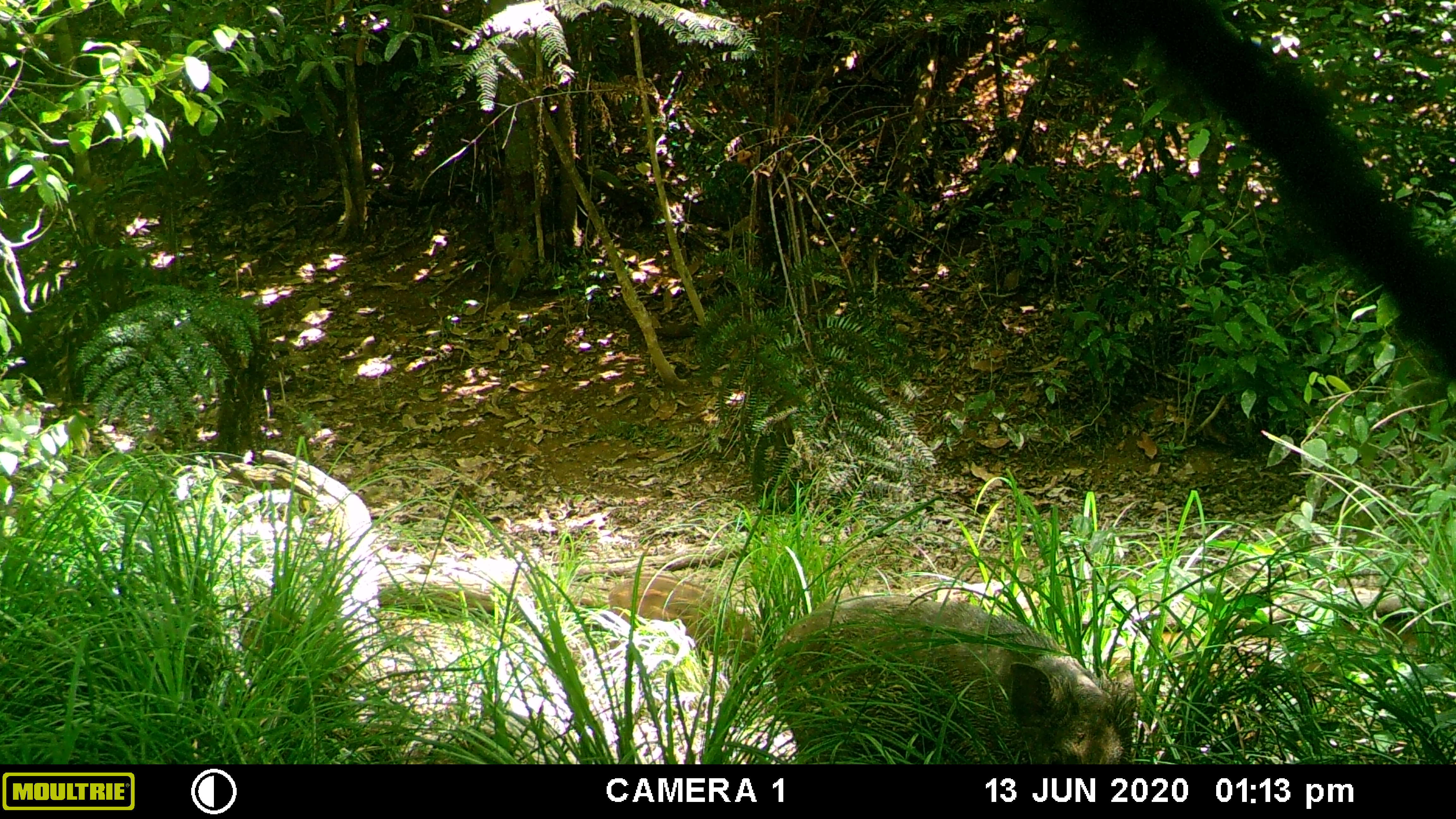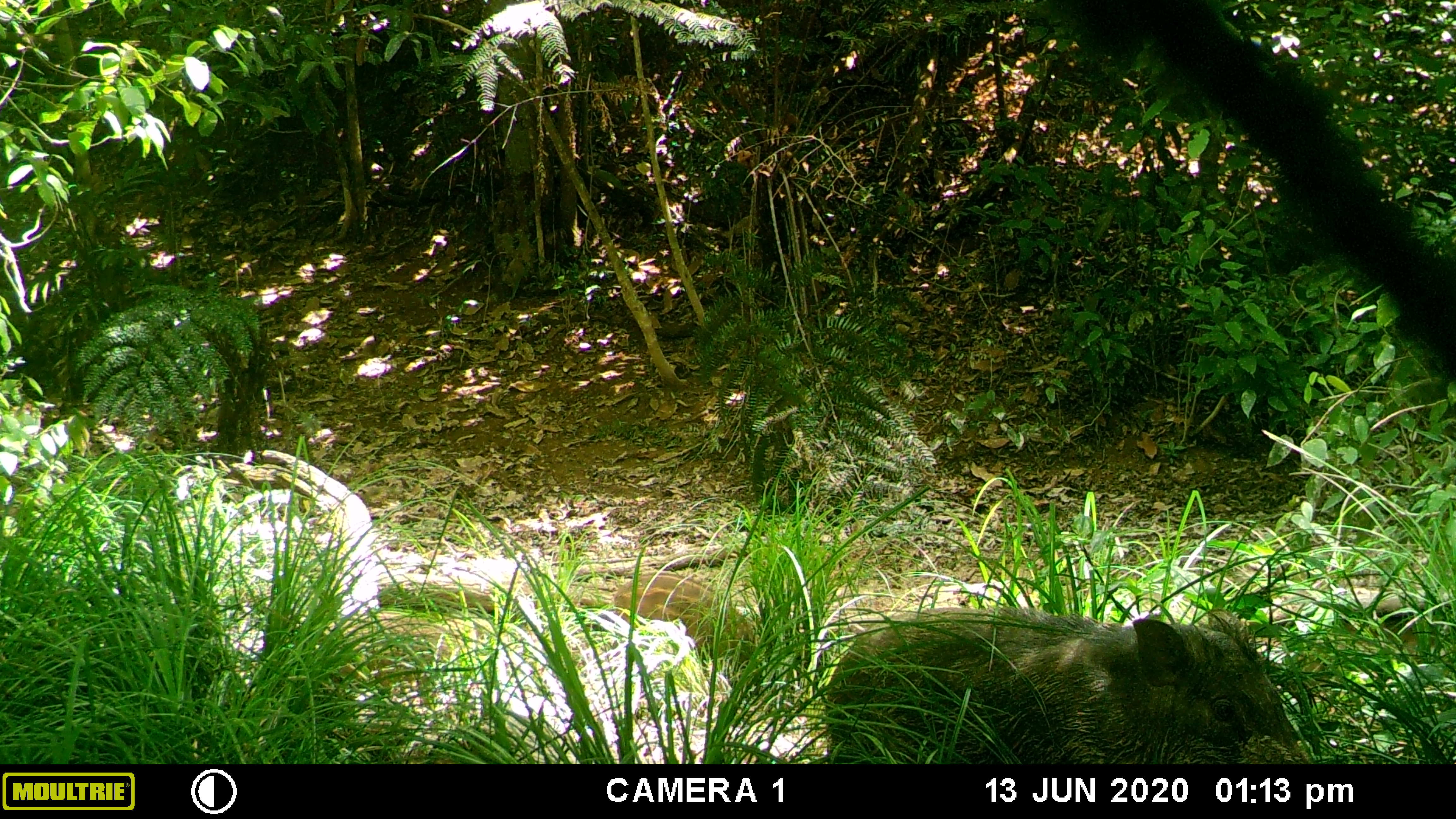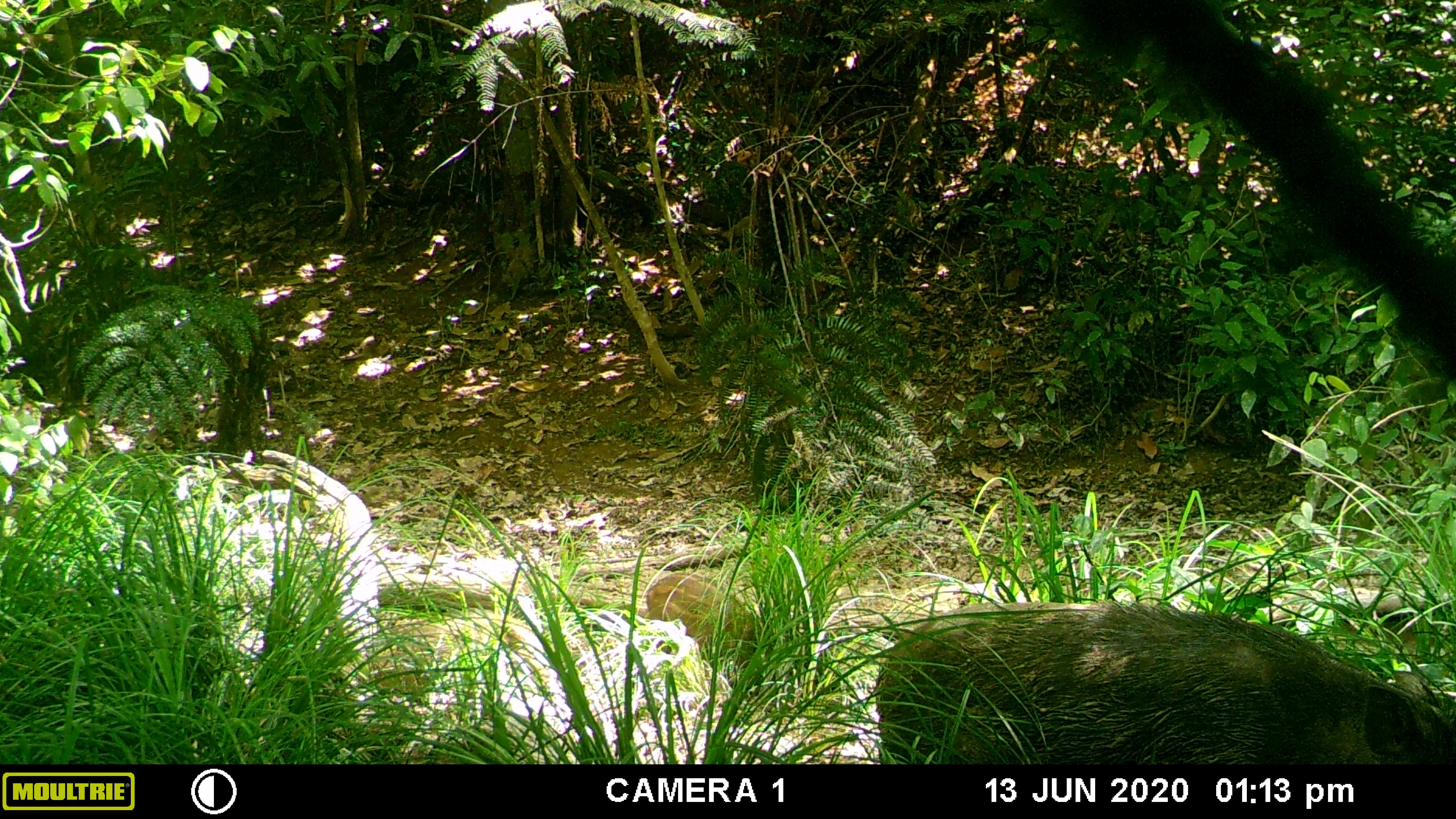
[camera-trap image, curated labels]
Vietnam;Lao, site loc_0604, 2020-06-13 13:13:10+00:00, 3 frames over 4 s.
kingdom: Animalia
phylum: Chordata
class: Mammalia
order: Artiodactyla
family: Suidae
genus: Sus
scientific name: Sus scrofa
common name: eurasian wild pig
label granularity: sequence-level